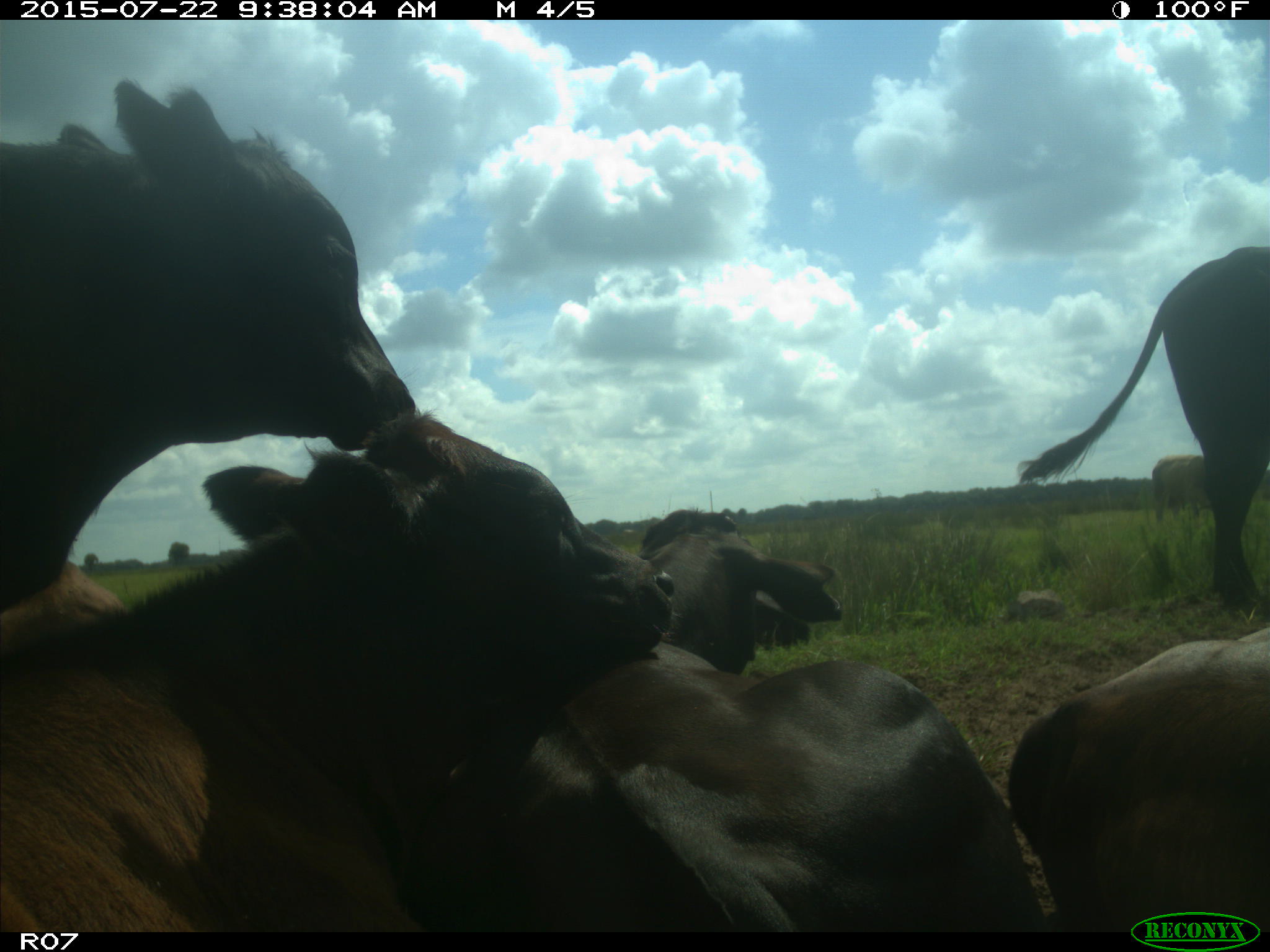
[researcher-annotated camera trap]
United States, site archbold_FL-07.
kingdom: Animalia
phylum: Chordata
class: Mammalia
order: Artiodactyla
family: Bovidae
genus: Bos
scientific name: Bos taurus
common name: domestic cow